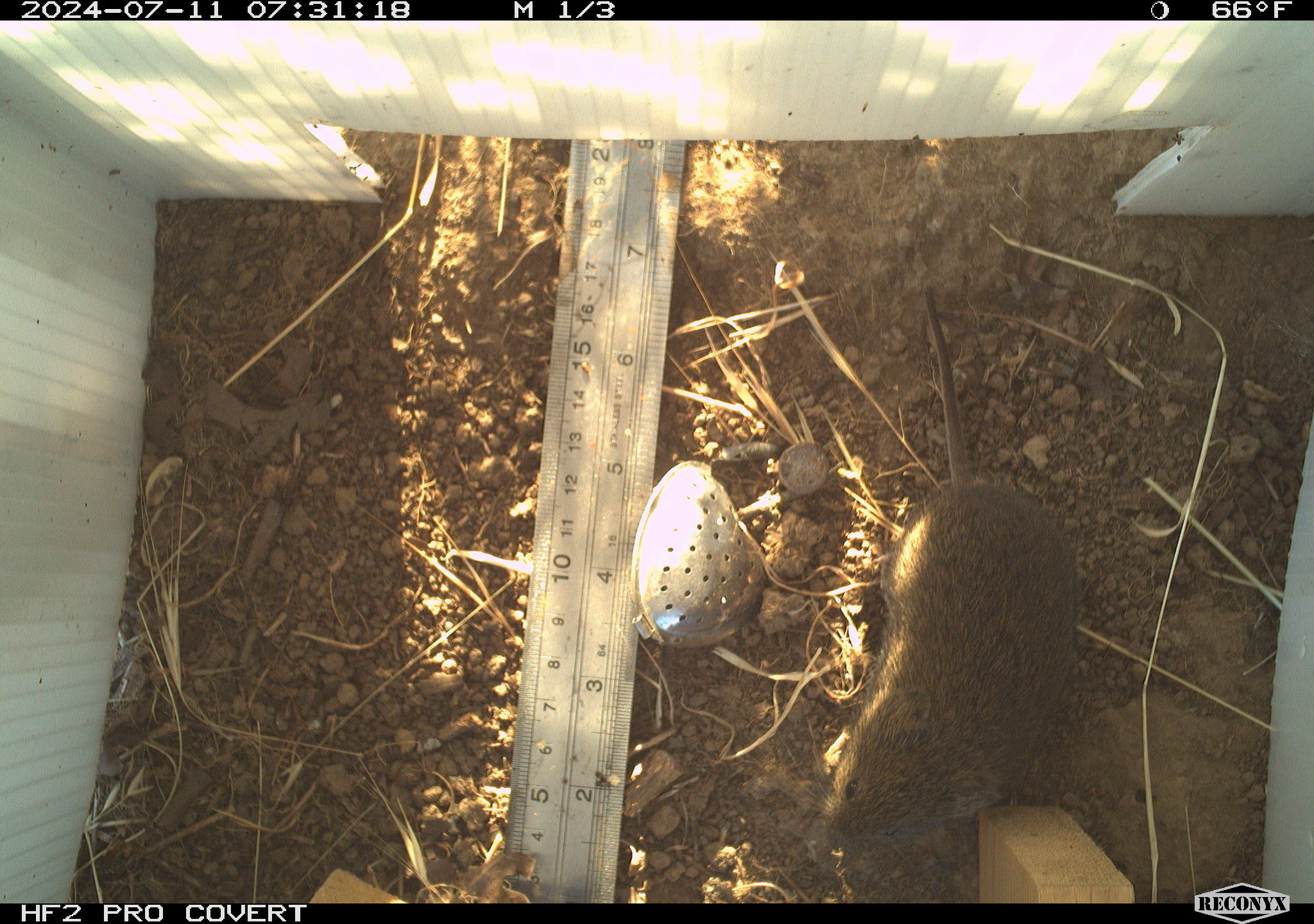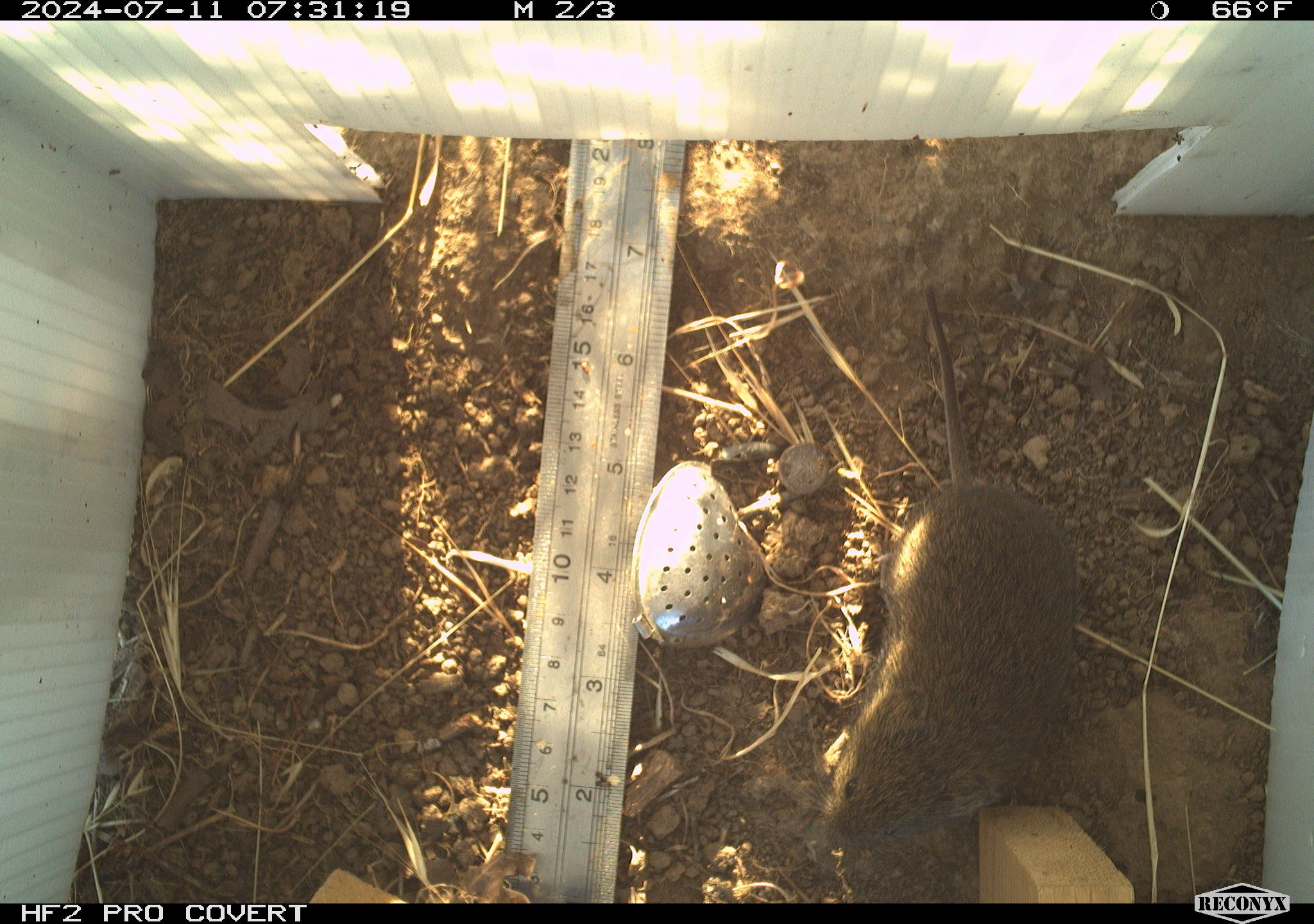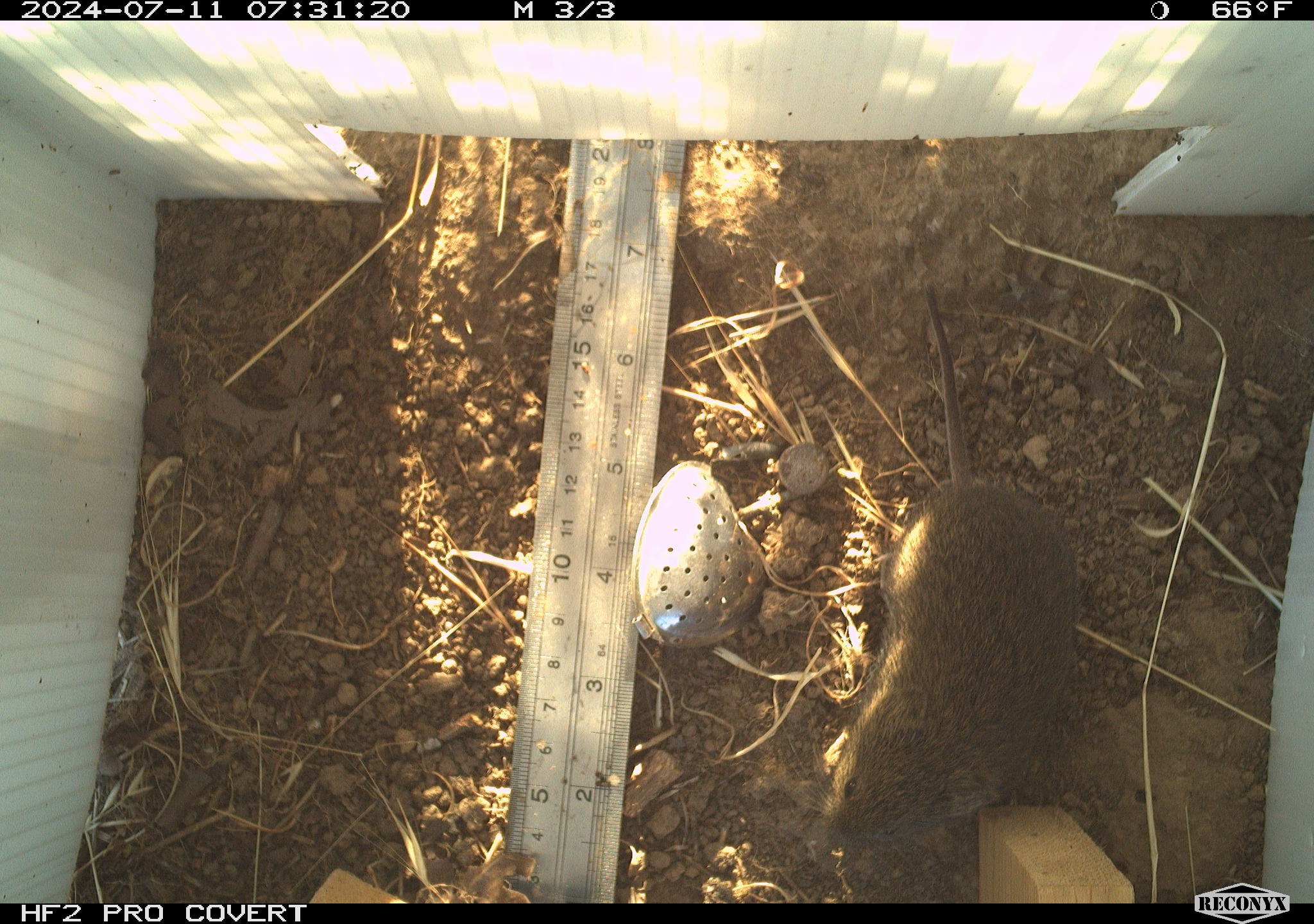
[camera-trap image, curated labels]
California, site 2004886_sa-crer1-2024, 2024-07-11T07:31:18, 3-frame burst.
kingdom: Animalia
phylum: Chordata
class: Mammalia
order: Rodentia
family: Cricetidae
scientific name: Arvicolinae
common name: voles, lemmings, and muskrats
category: arvicolinae subfamily